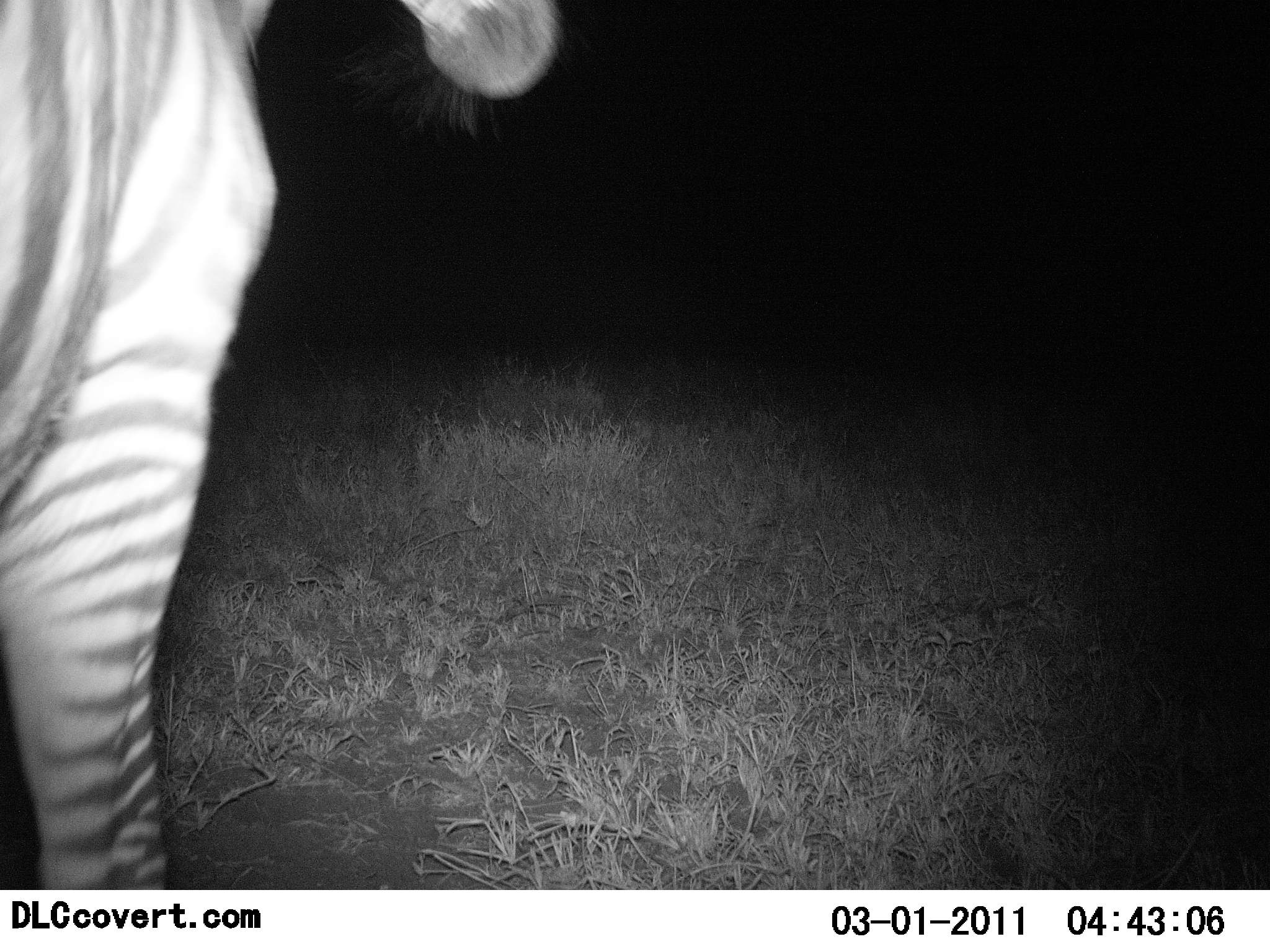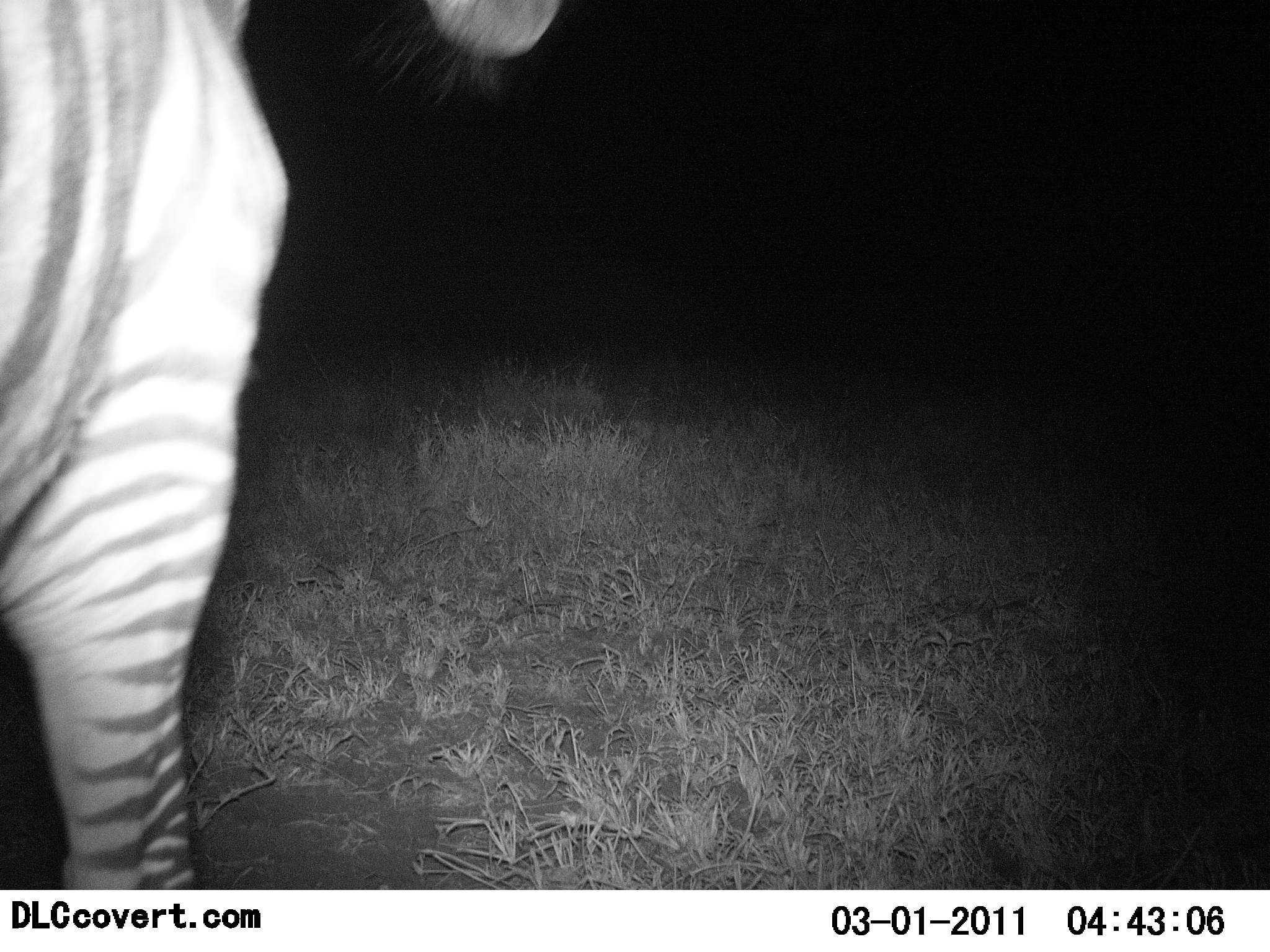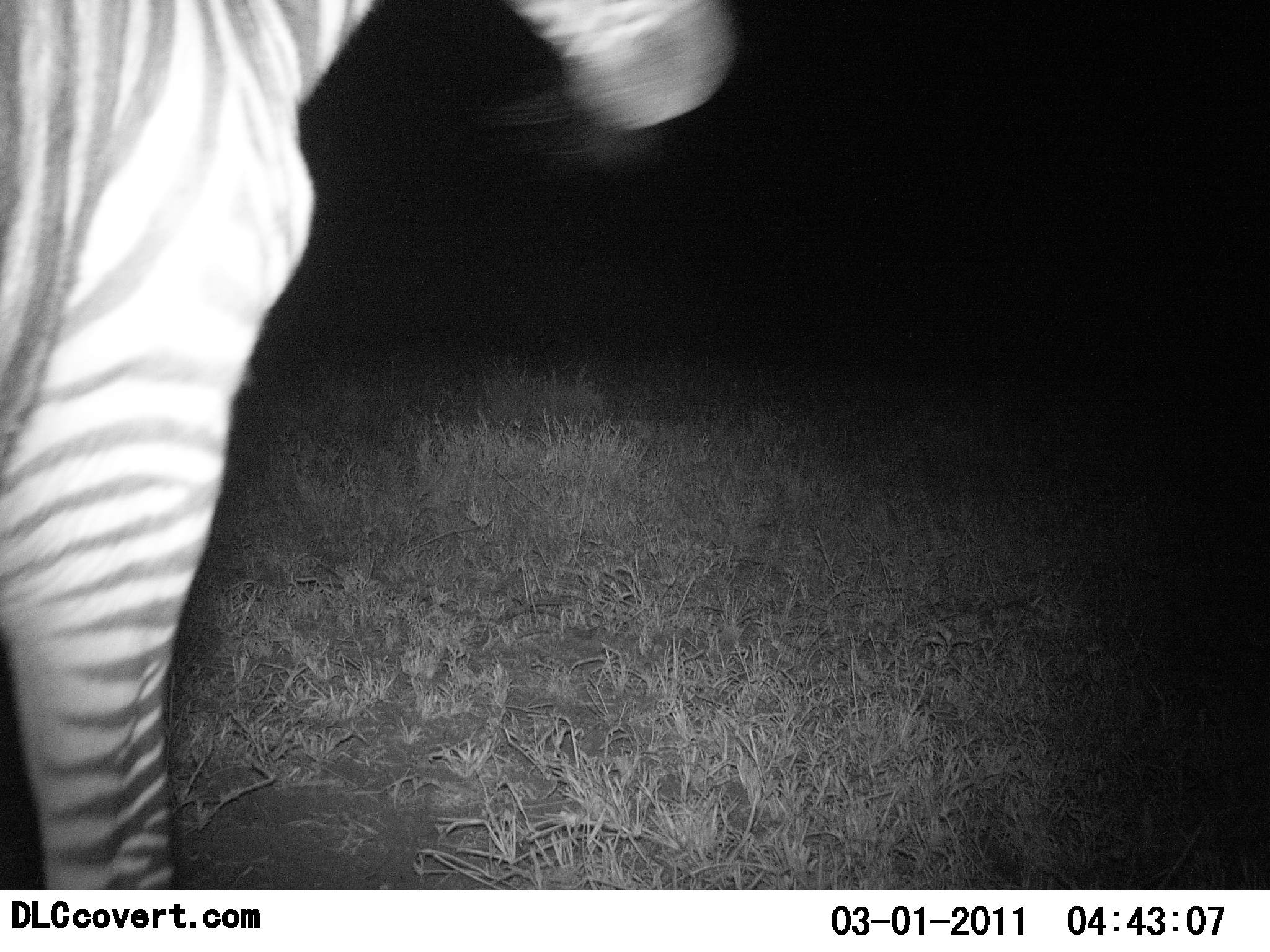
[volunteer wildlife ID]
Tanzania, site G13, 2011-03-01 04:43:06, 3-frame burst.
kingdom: Animalia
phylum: Chordata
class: Mammalia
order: Perissodactyla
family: Equidae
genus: Equus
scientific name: Equus quagga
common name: plains zebra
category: zebra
Zebra (plains zebra) (Equus quagga), count 1. Behavior (volunteer vote fractions): standing 100%, resting 0%, moving 0%, interacting 0%. Young present (vote fraction): 0%. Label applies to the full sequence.